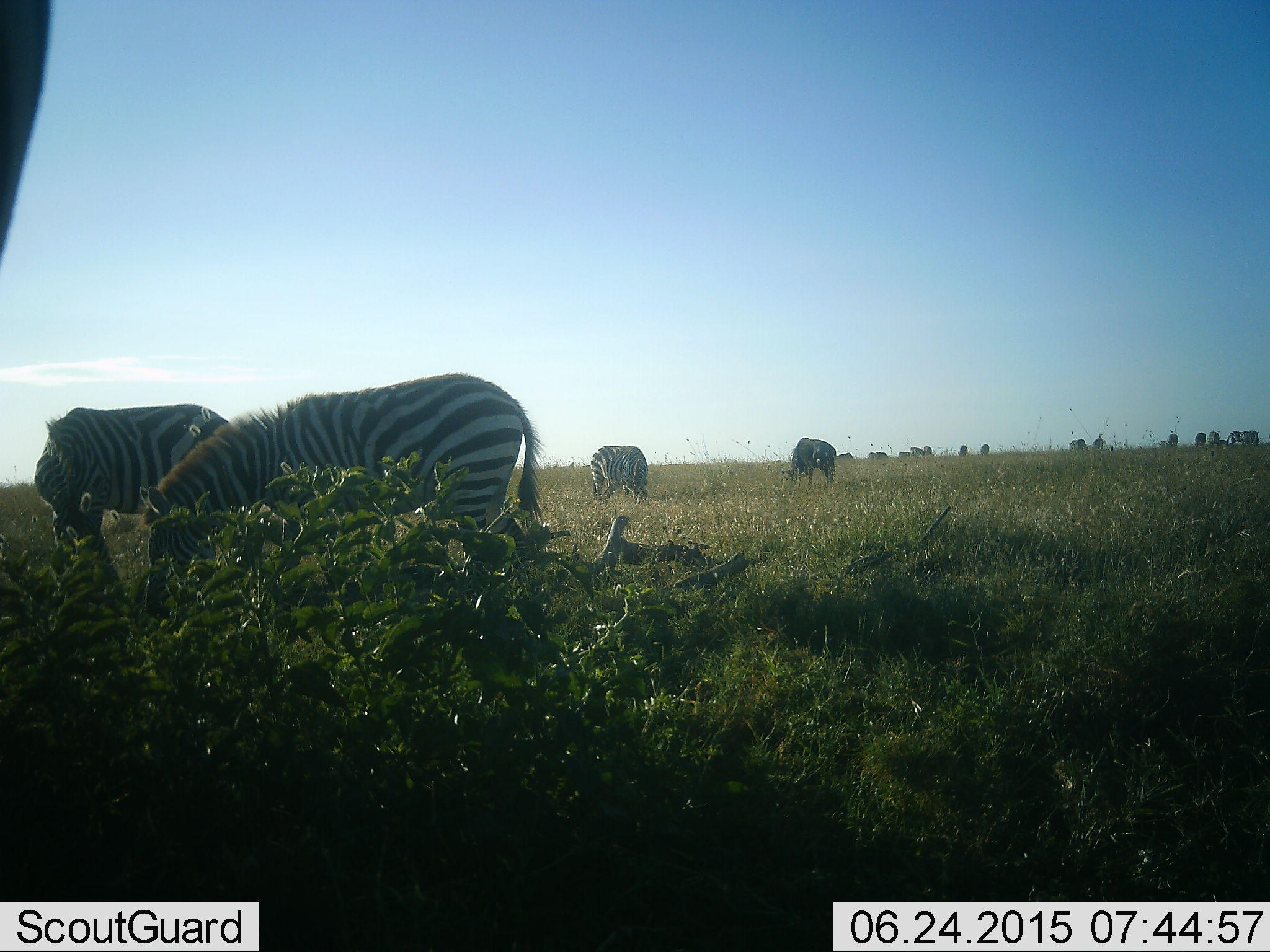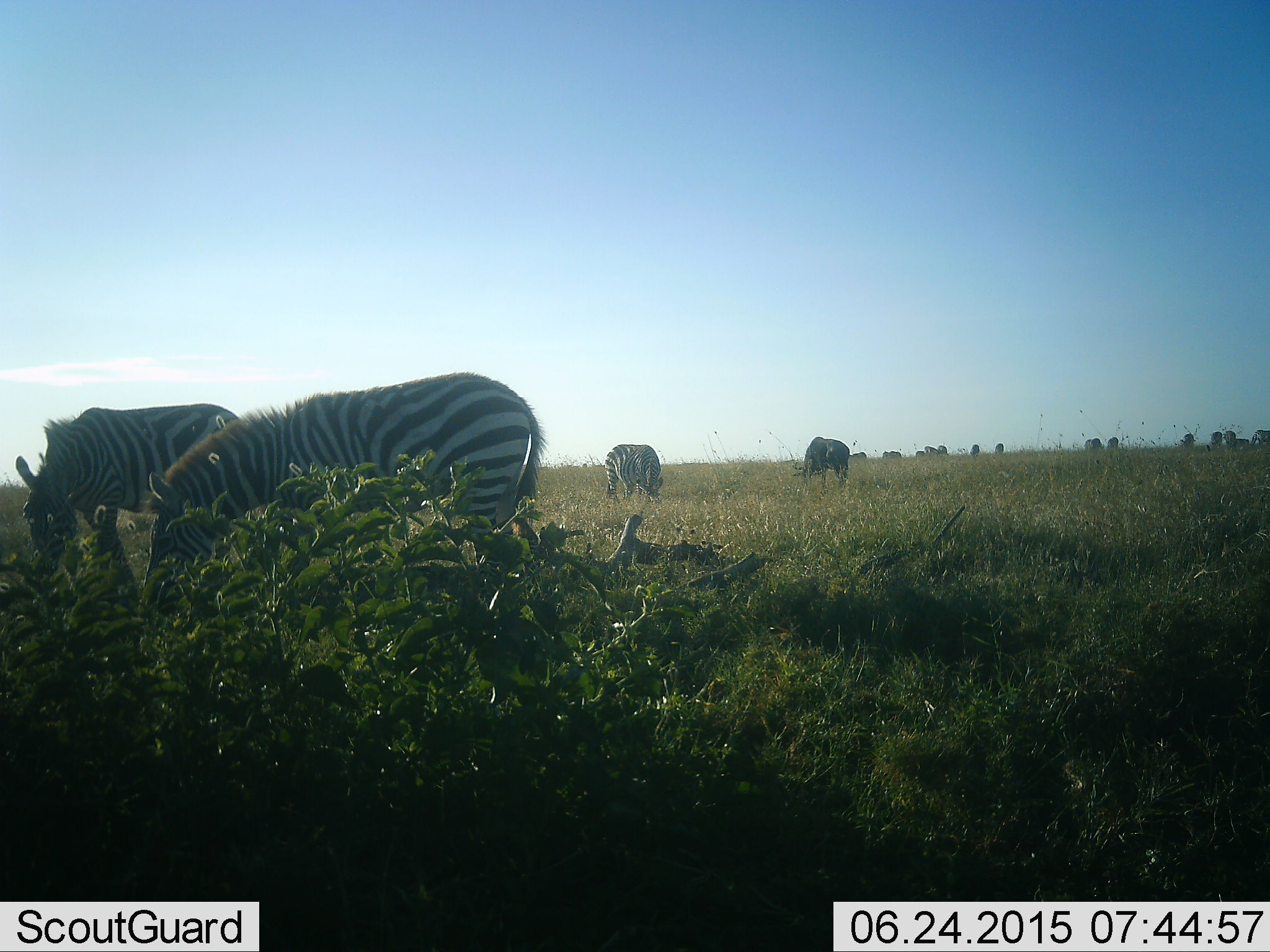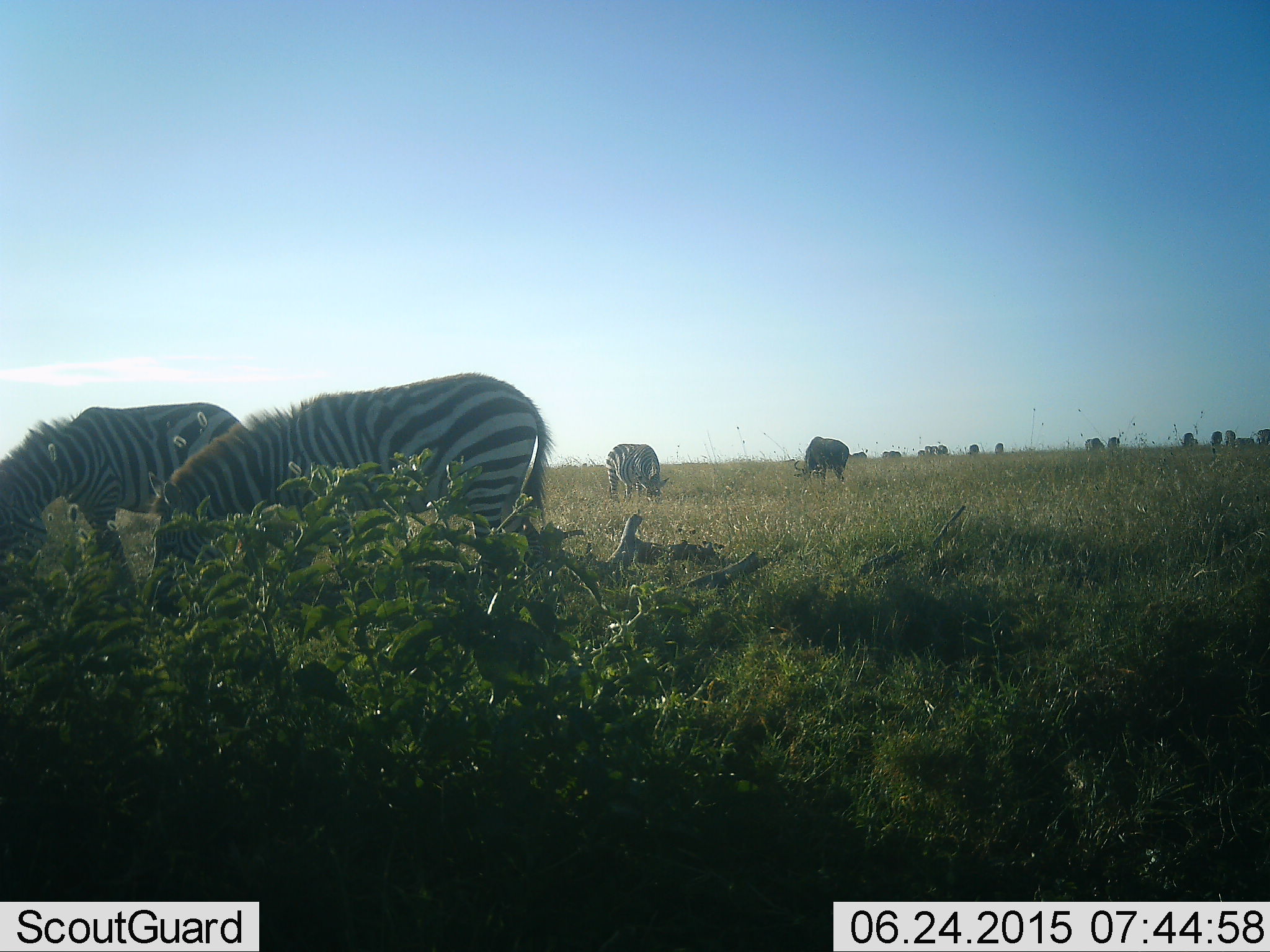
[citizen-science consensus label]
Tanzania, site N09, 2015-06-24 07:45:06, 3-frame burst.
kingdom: Animalia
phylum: Chordata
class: Mammalia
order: Artiodactyla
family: Bovidae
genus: Connochaetes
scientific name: Connochaetes taurinus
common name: blue wildebeest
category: wildebeest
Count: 11-50.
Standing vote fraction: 30%.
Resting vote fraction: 0%.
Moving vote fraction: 0%.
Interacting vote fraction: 0%.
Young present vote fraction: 0%.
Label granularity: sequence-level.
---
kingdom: Animalia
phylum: Chordata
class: Mammalia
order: Perissodactyla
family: Equidae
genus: Equus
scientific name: Equus quagga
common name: plains zebra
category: zebra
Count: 4.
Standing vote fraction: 12%.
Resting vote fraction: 0%.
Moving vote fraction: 19%.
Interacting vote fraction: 0%.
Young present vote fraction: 0%.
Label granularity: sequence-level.